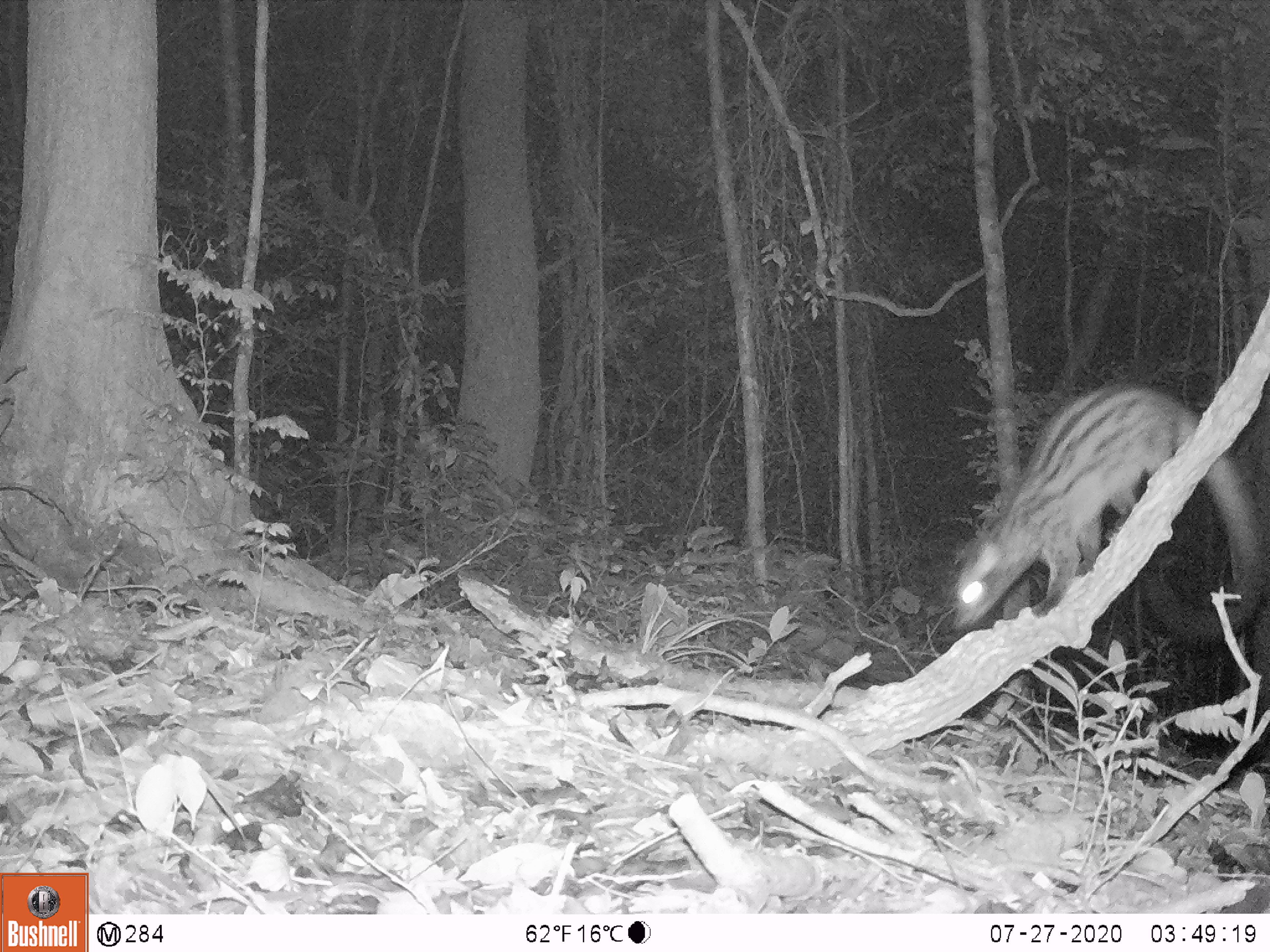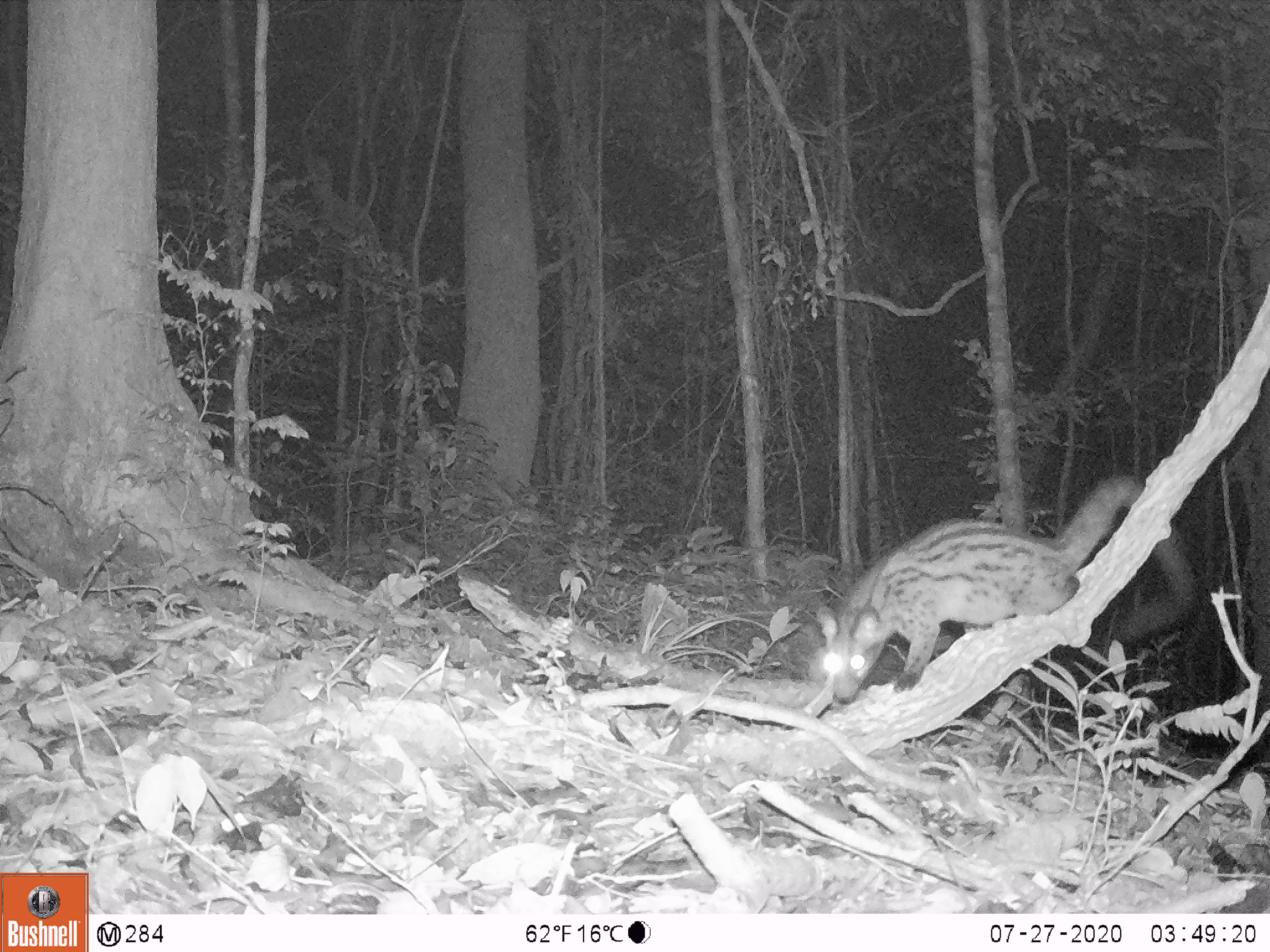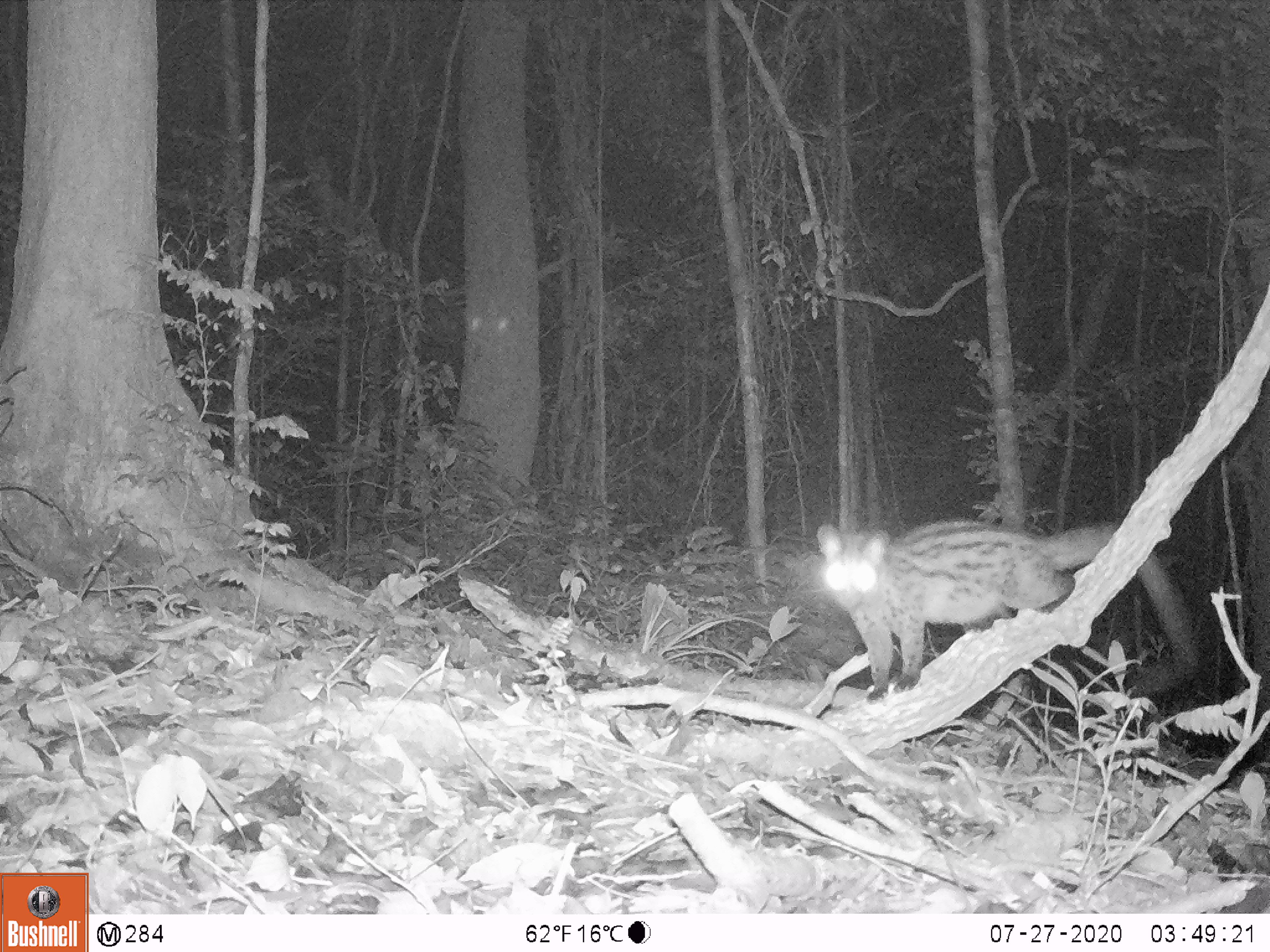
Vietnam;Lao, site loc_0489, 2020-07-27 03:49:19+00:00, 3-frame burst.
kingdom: Animalia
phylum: Chordata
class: Mammalia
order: Carnivora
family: Viverridae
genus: Paradoxurus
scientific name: Paradoxurus hermaphroditus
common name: common palm civet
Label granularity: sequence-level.